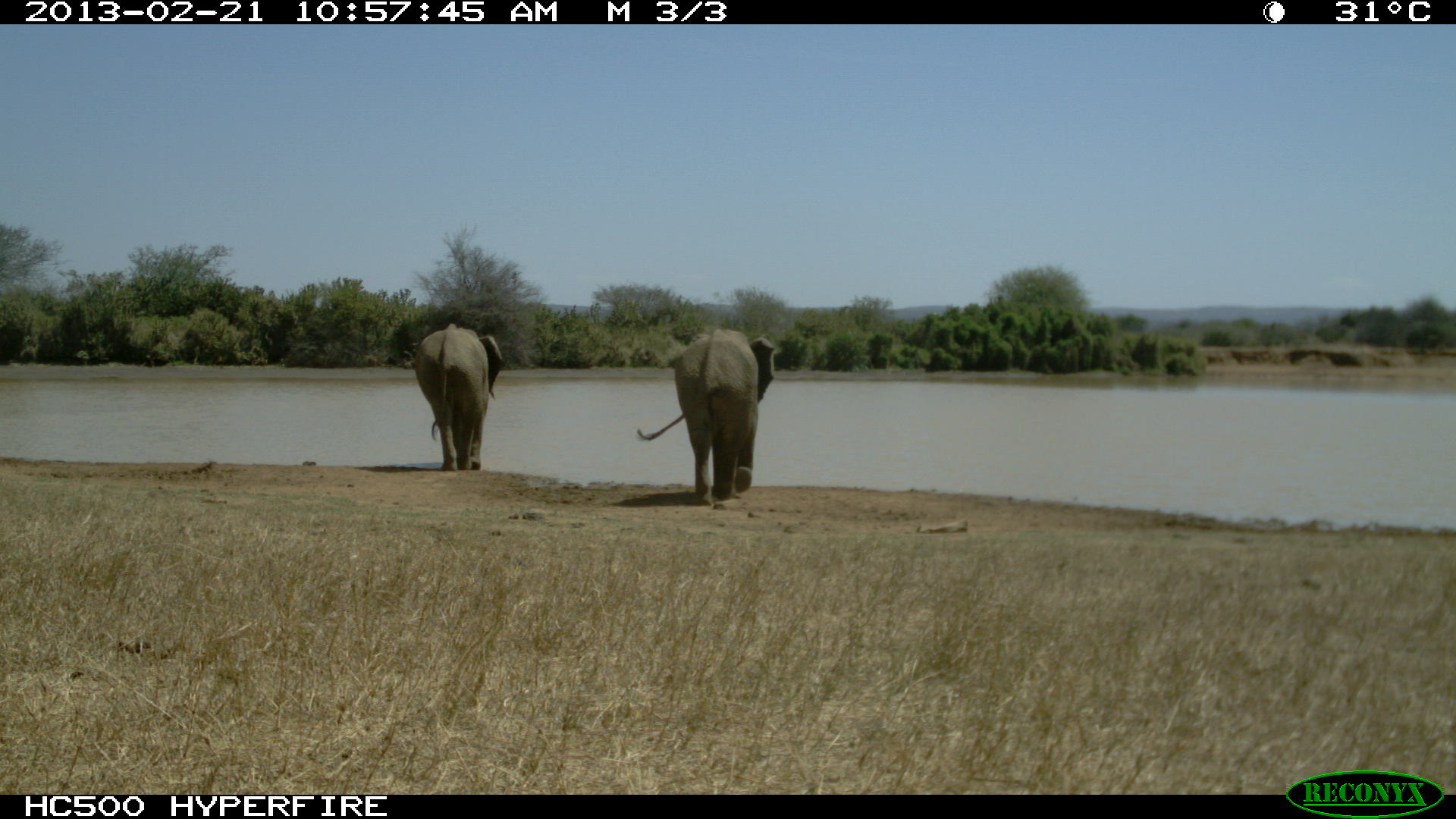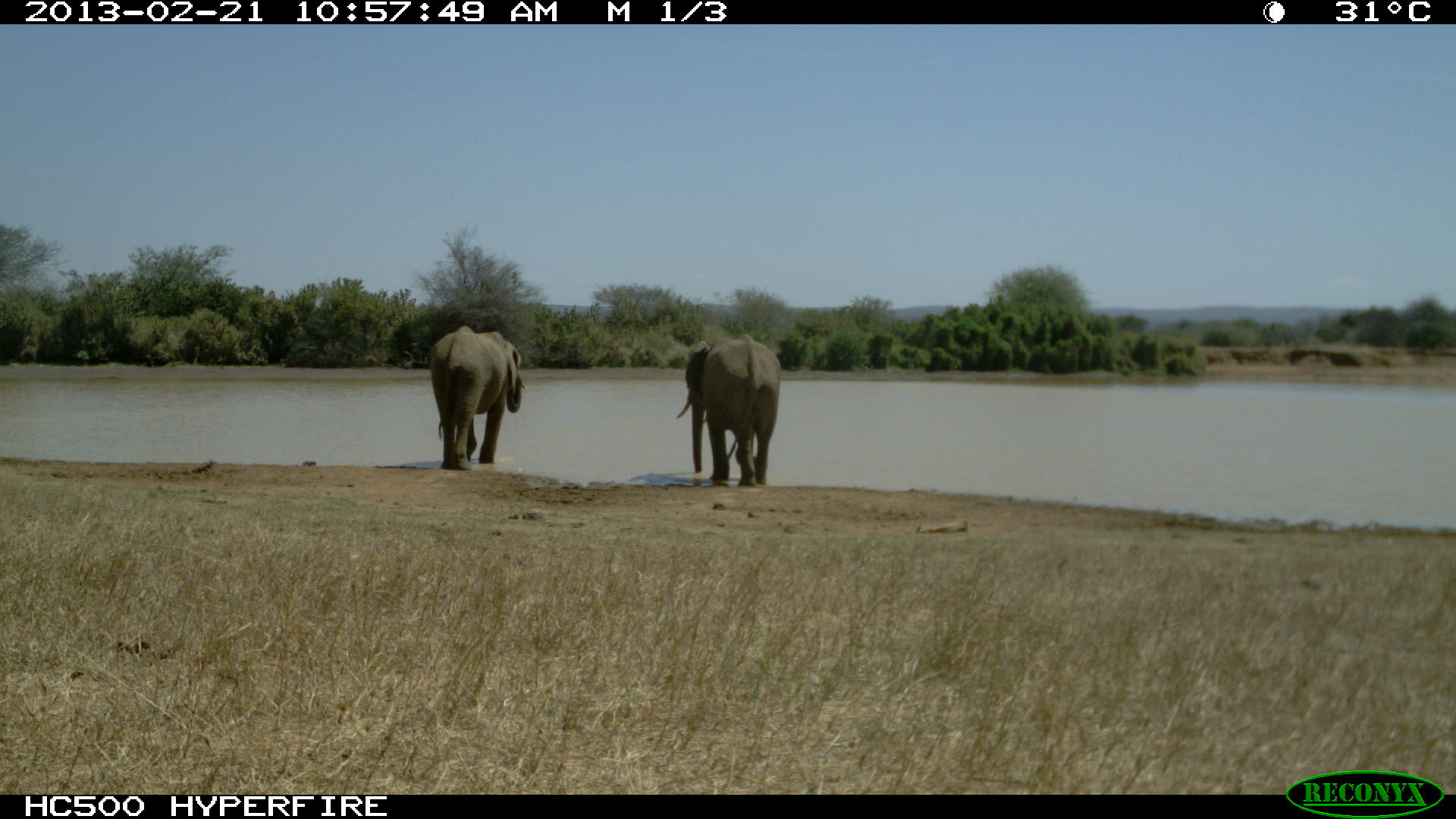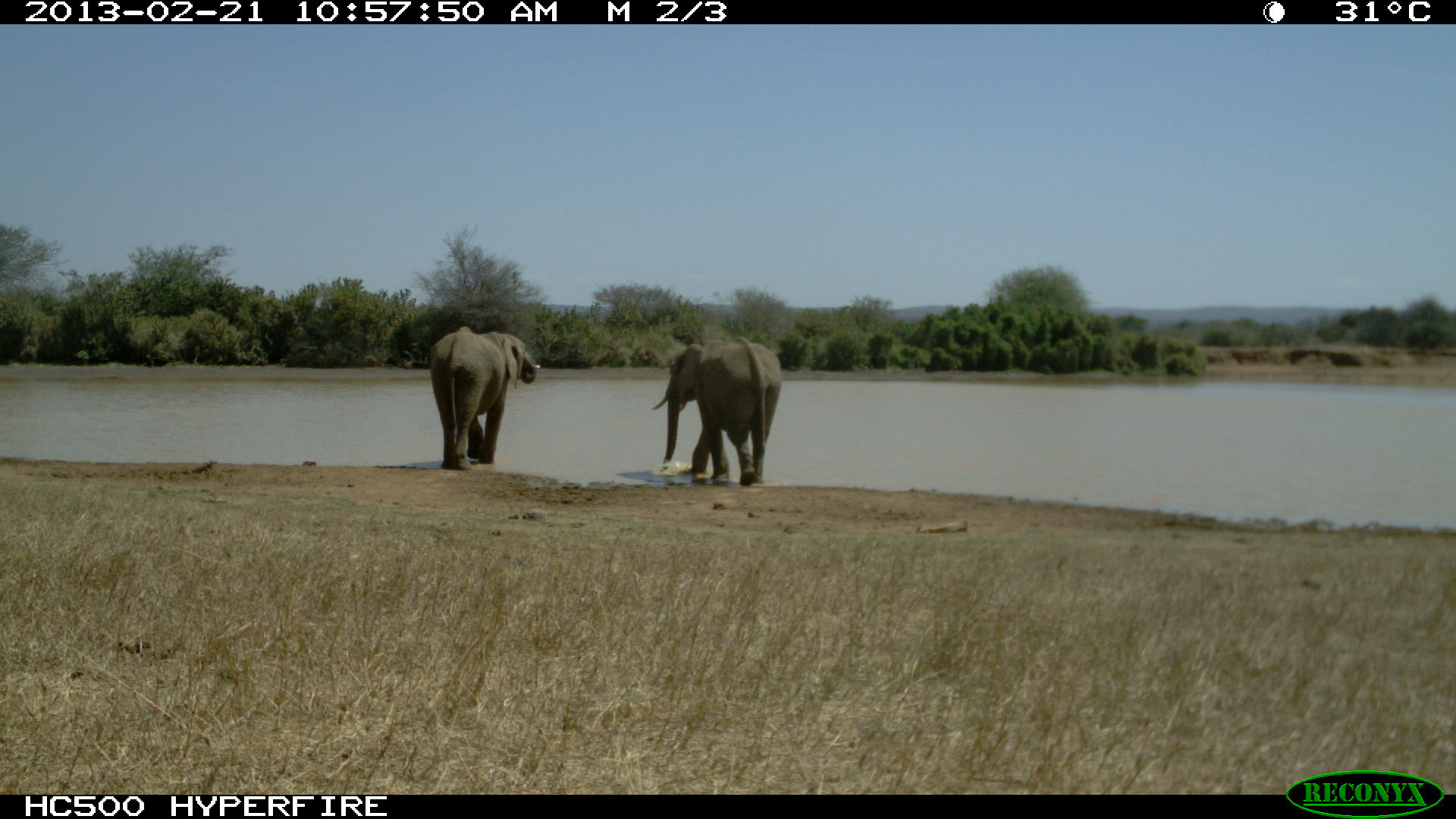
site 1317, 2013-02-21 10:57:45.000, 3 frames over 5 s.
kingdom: Animalia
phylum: Chordata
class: Mammalia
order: Proboscidea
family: Elephantidae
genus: Loxodonta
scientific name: Loxodonta africana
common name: african bush elephant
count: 2